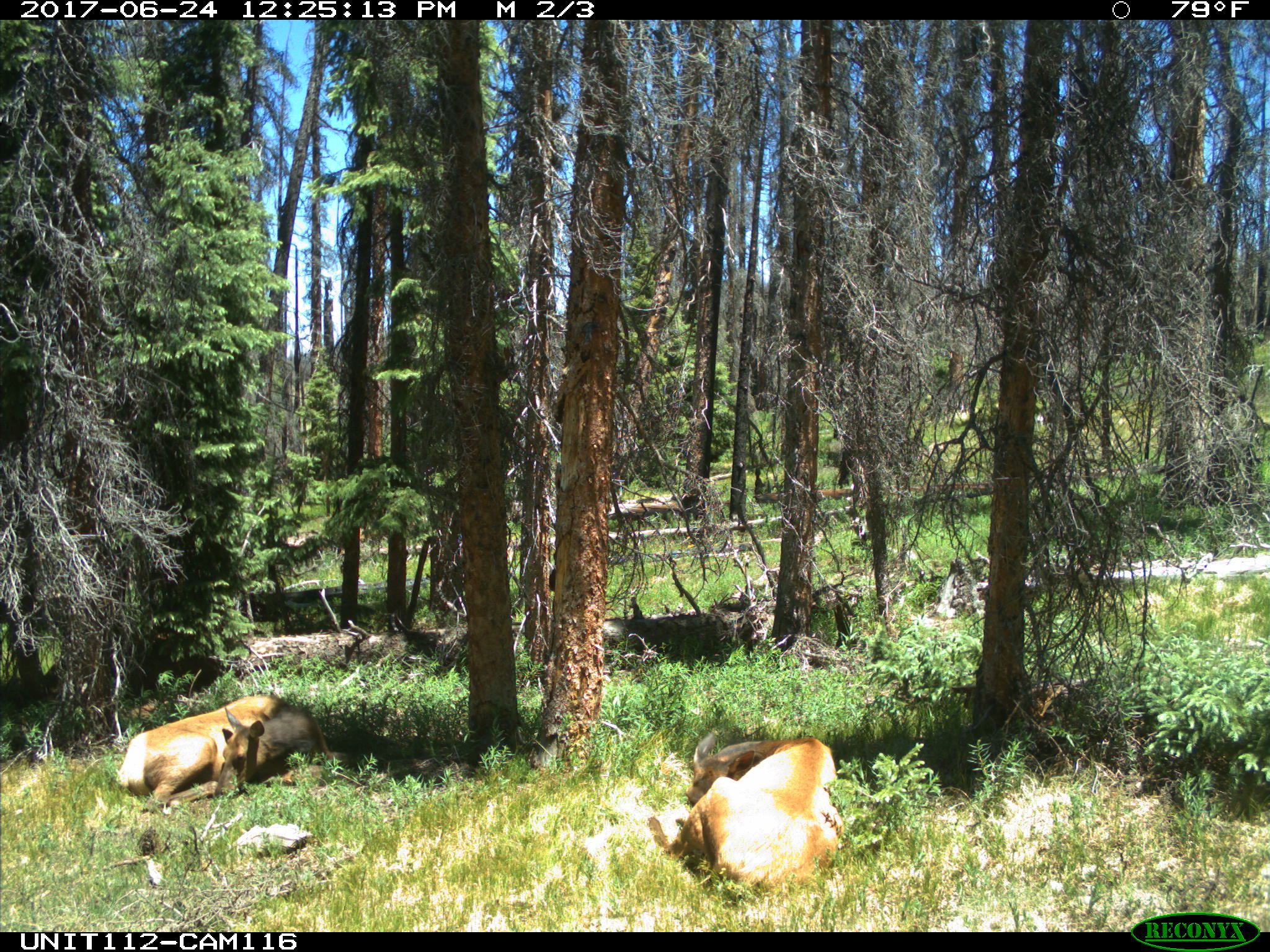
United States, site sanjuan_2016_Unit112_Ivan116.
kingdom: Animalia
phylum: Chordata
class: Mammalia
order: Artiodactyla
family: Cervidae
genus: Cervus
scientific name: Cervus elaphus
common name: red deer